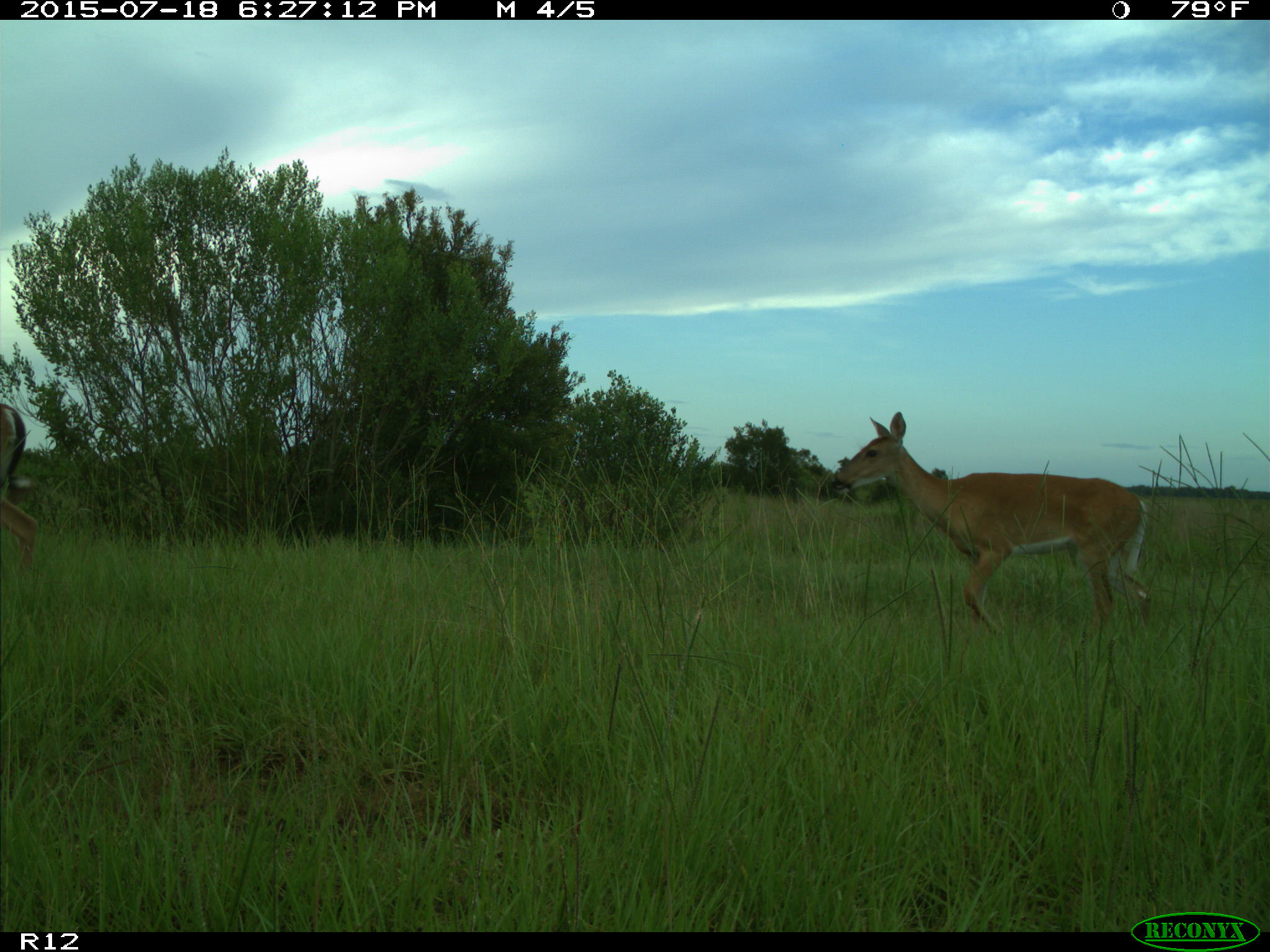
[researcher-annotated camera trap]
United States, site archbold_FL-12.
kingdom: Animalia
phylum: Chordata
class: Mammalia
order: Artiodactyla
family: Cervidae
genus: Odocoileus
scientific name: Odocoileus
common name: deer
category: unidentified deer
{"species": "unidentified deer (deer) (Odocoileus)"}